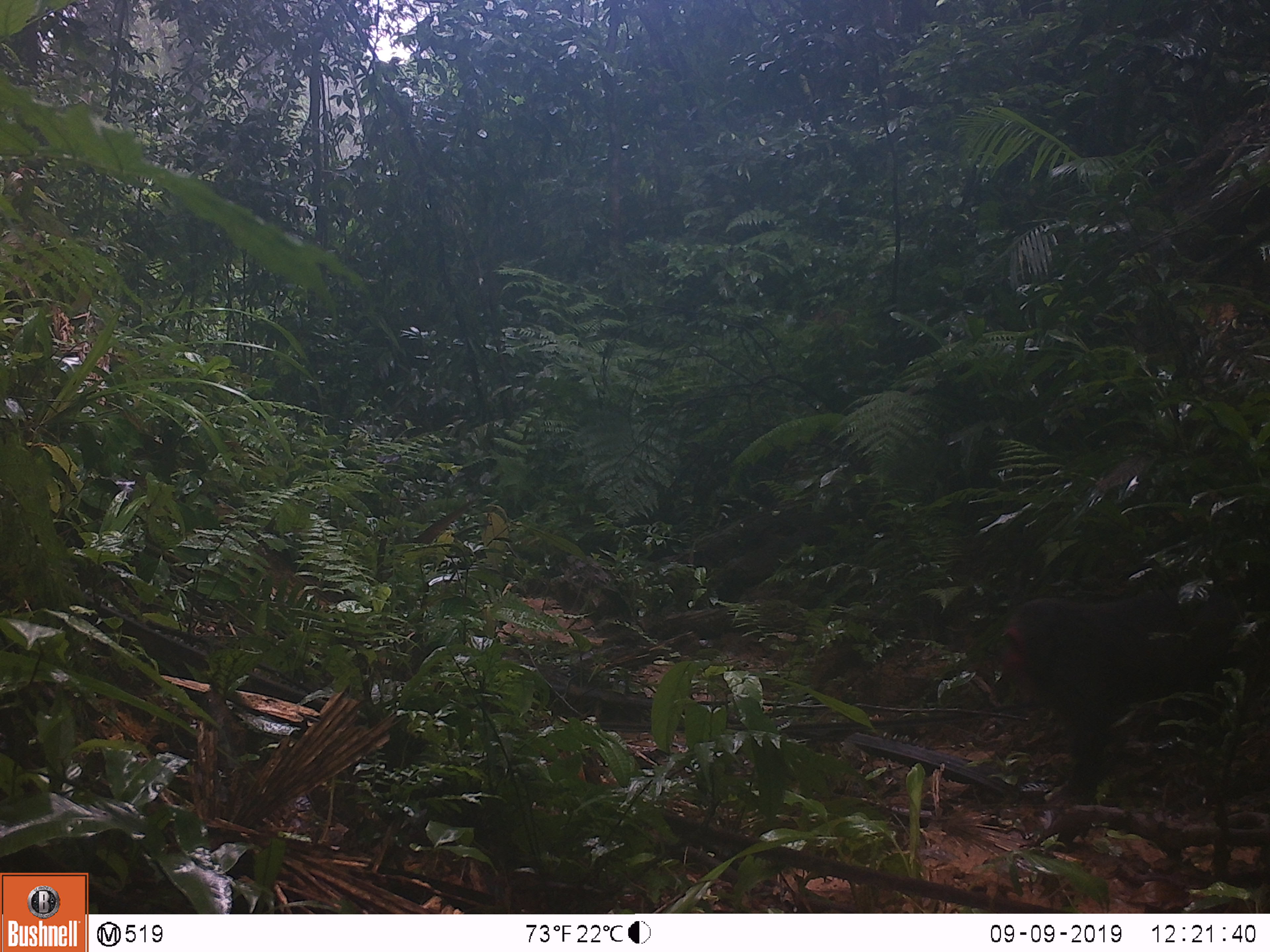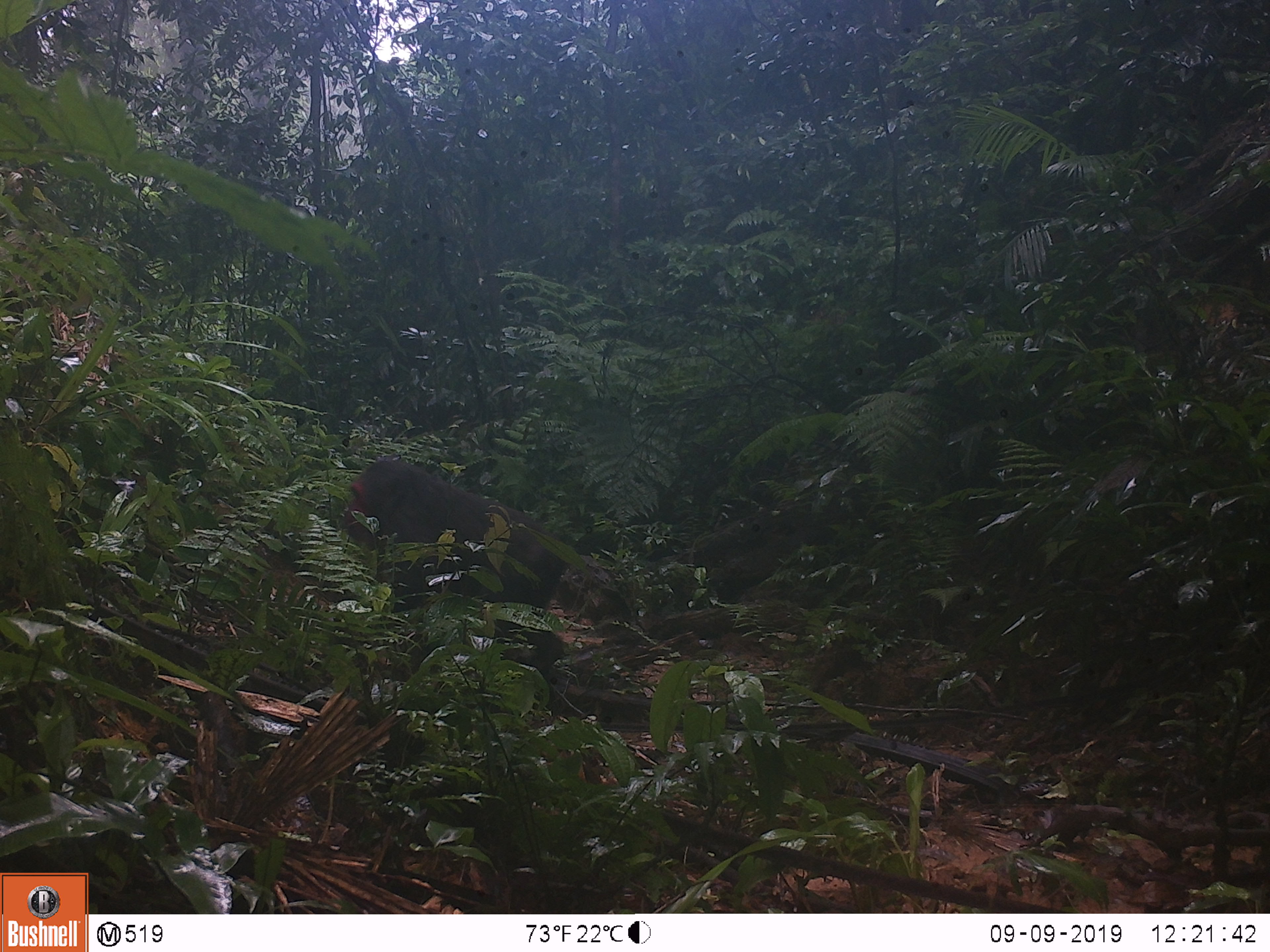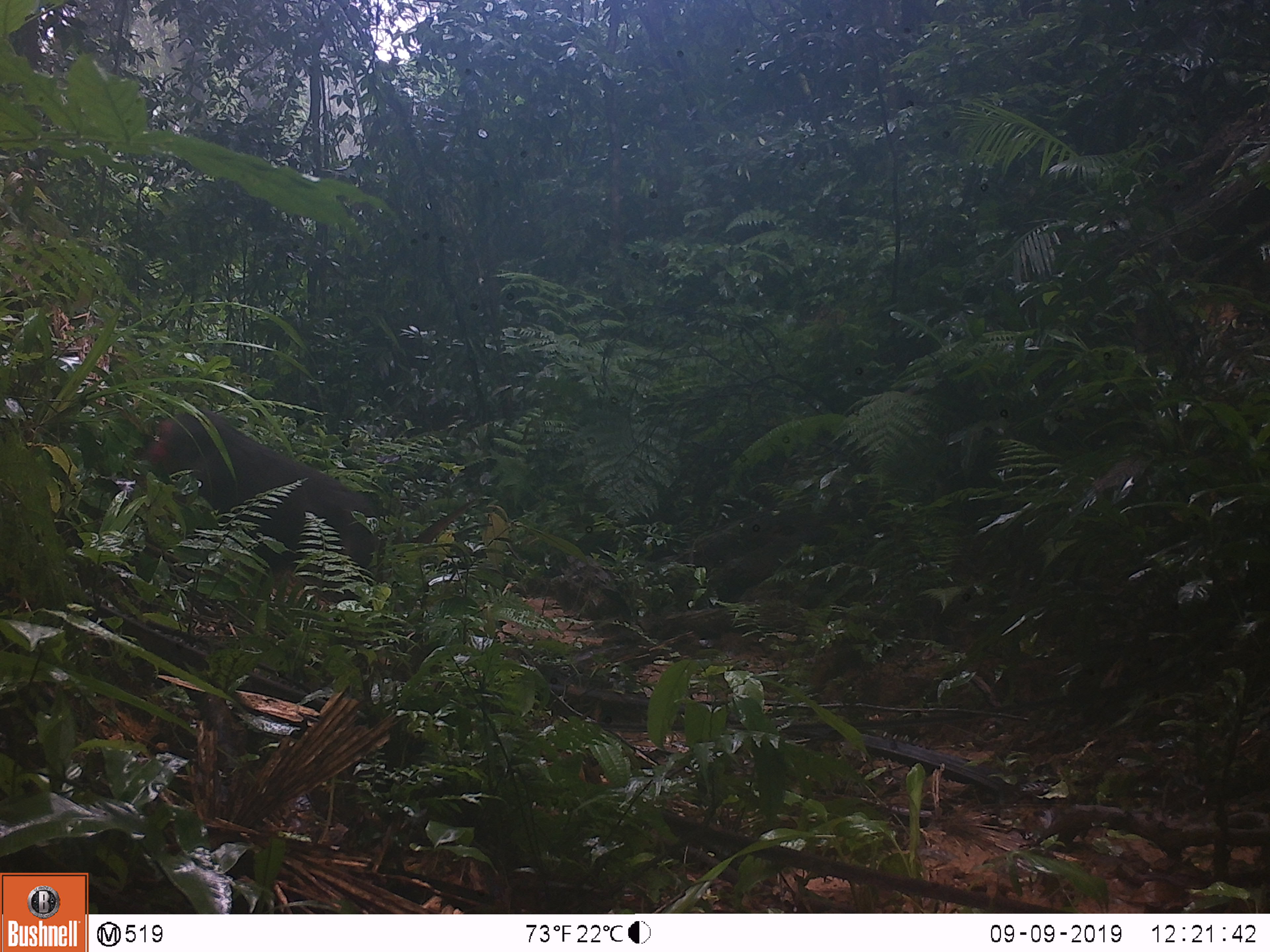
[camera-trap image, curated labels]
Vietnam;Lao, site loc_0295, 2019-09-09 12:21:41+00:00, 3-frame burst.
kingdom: Animalia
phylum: Chordata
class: Mammalia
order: Primates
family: Cercopithecidae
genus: Macaca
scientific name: Macaca arctoides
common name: stump-tailed macaque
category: stump tailed macaque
Stump tailed macaque (stump-tailed macaque) (Macaca arctoides). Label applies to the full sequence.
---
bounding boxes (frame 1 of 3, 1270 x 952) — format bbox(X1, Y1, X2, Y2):
stump tailed macaque: bbox(995, 587, 1237, 804)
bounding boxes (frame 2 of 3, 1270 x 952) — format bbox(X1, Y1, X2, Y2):
stump tailed macaque: bbox(340, 456, 567, 679)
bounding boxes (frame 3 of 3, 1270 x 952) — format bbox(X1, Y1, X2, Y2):
stump tailed macaque: bbox(142, 410, 480, 610)